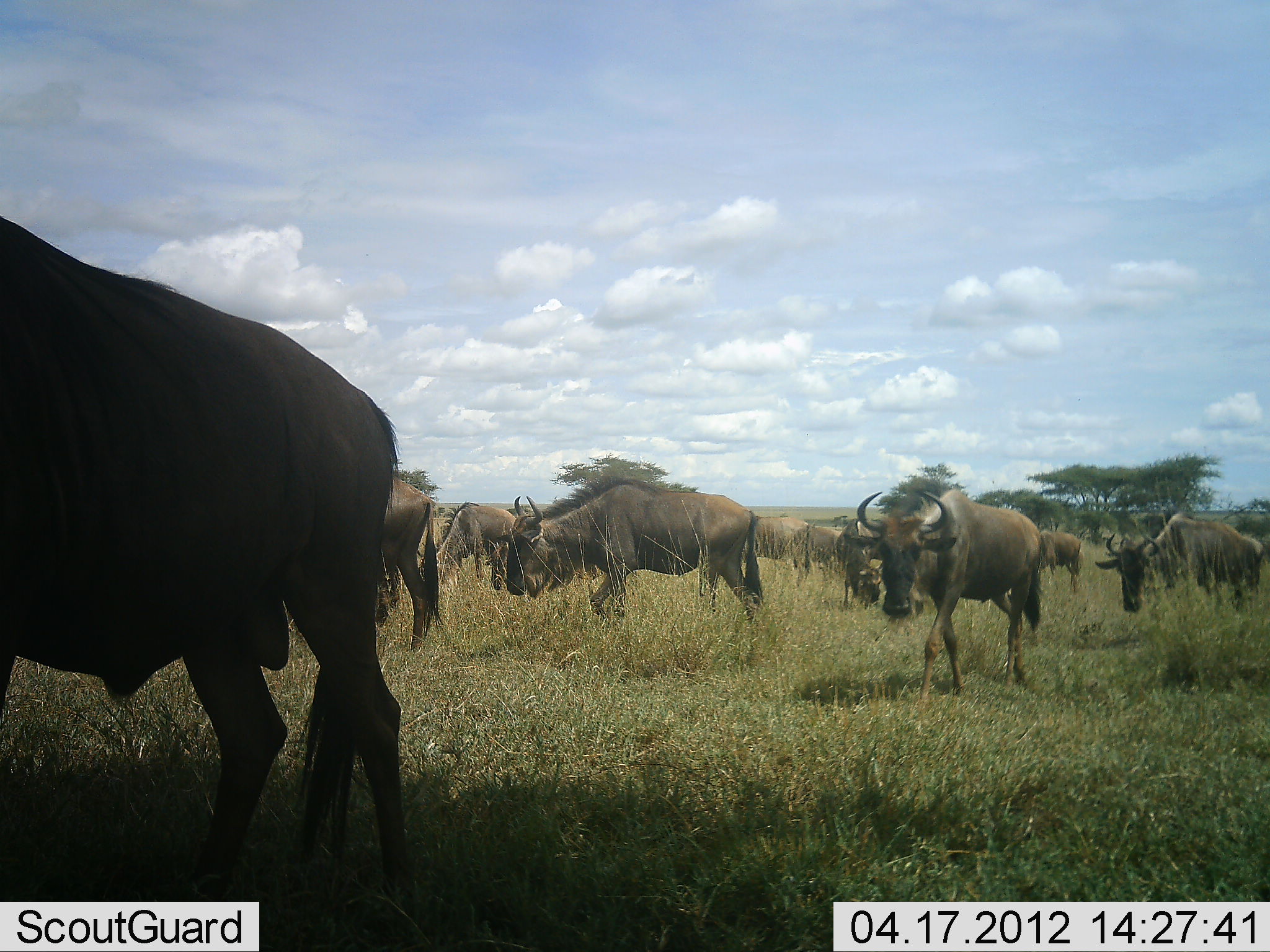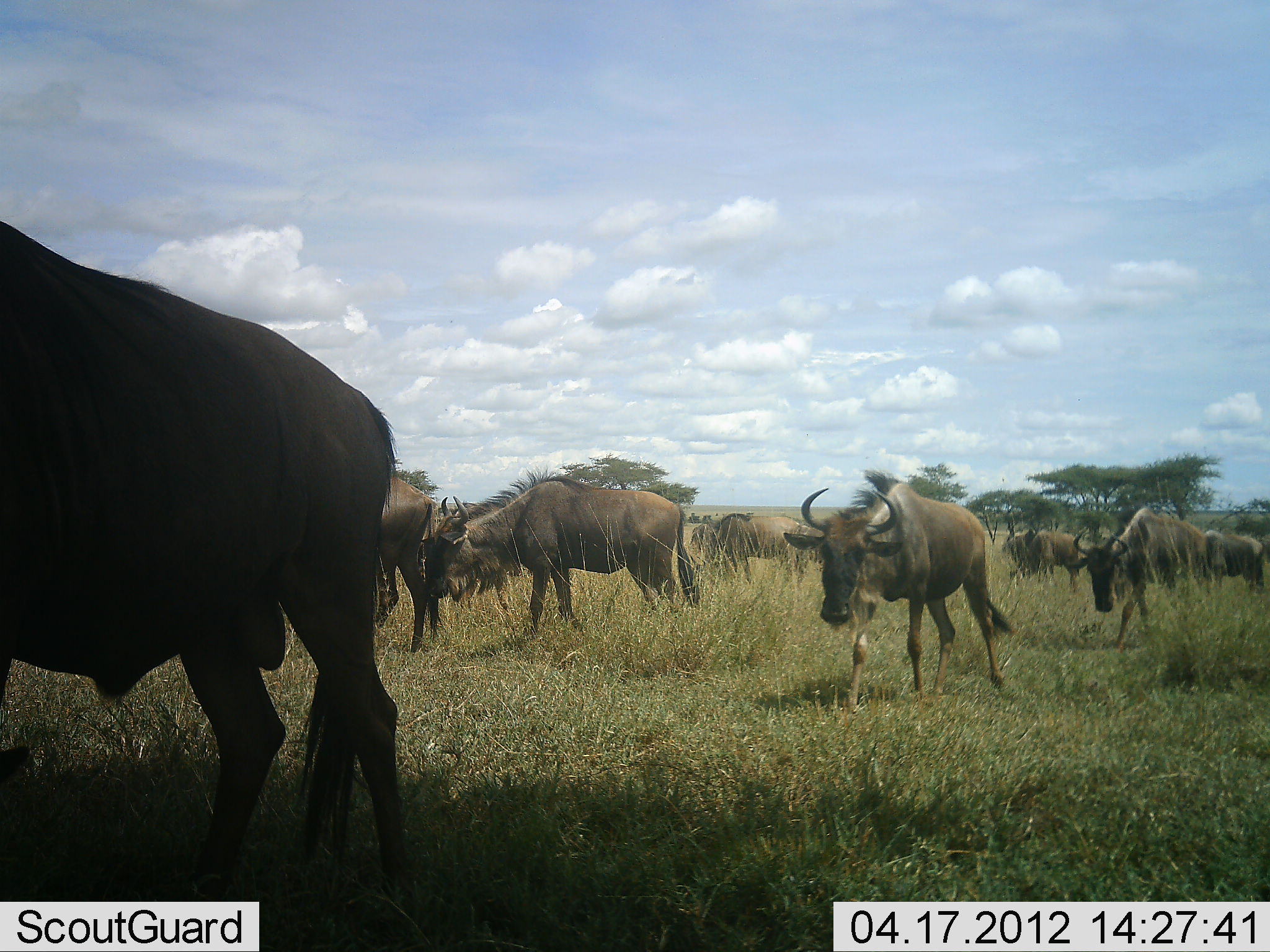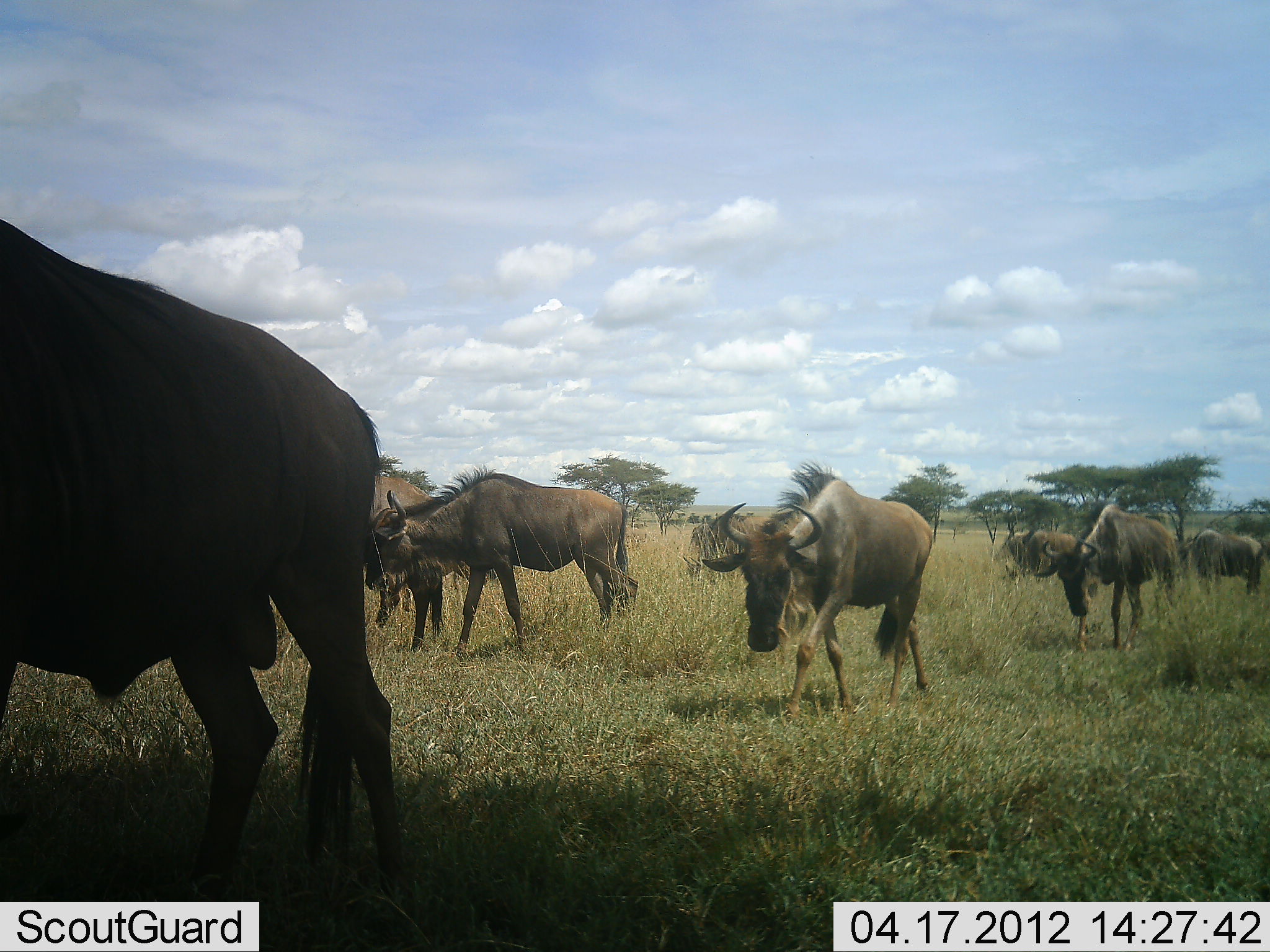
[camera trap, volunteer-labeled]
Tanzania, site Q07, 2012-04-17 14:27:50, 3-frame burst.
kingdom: Animalia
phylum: Chordata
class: Mammalia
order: Artiodactyla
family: Bovidae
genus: Connochaetes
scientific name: Connochaetes taurinus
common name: blue wildebeest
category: wildebeest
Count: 9.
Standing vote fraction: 36%.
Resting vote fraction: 0%.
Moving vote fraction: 88%.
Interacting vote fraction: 0%.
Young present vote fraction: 0%.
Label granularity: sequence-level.